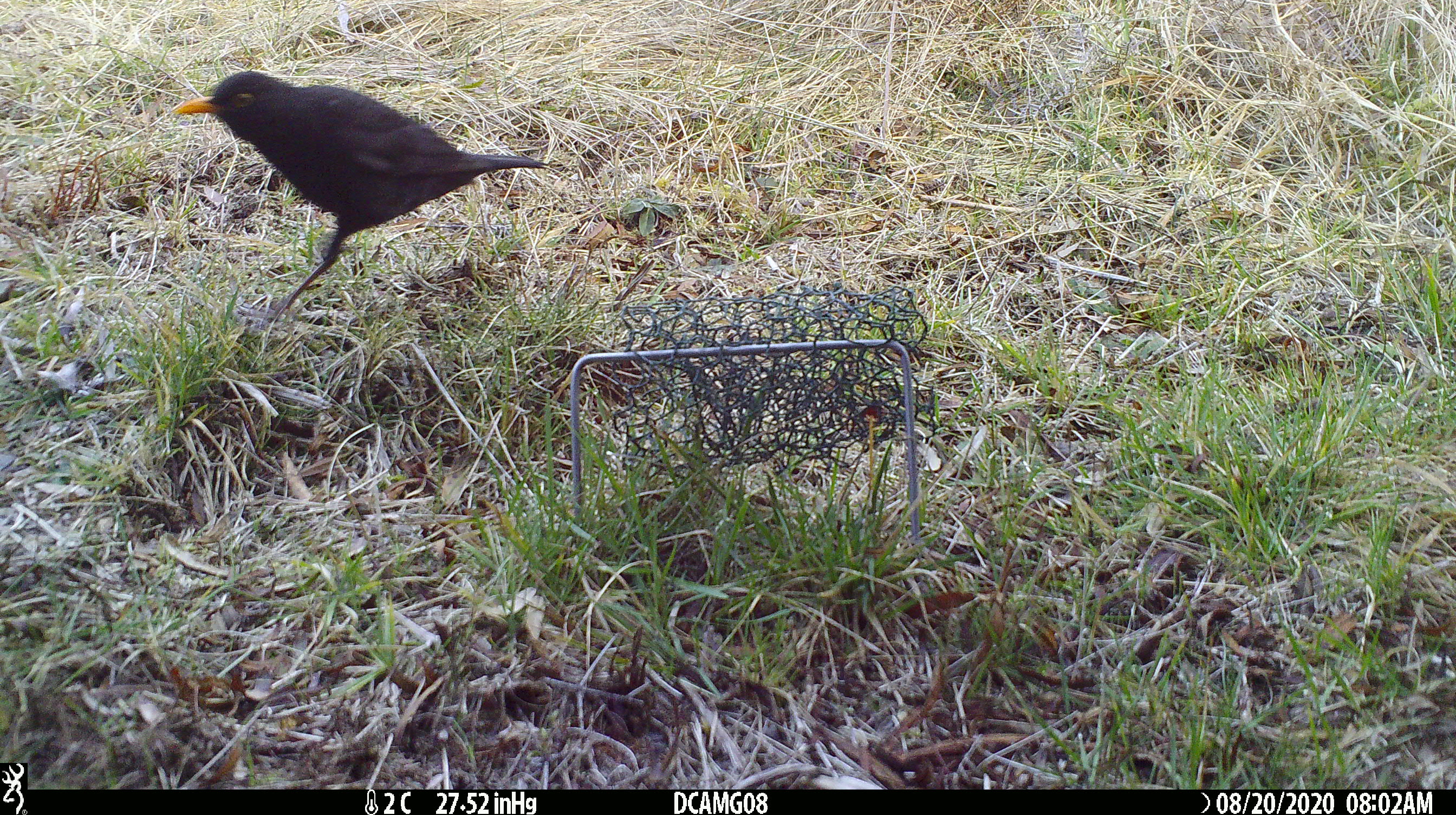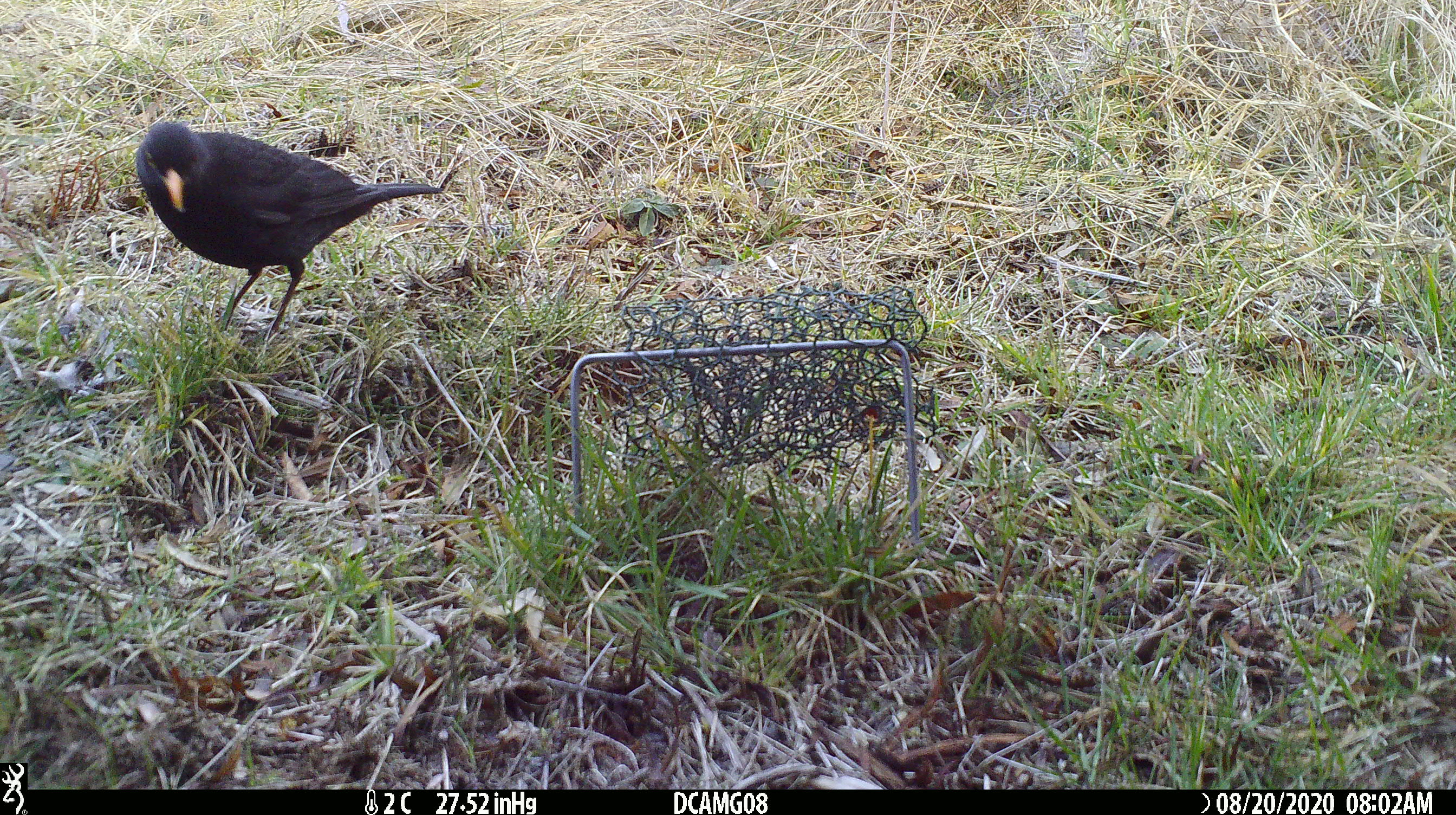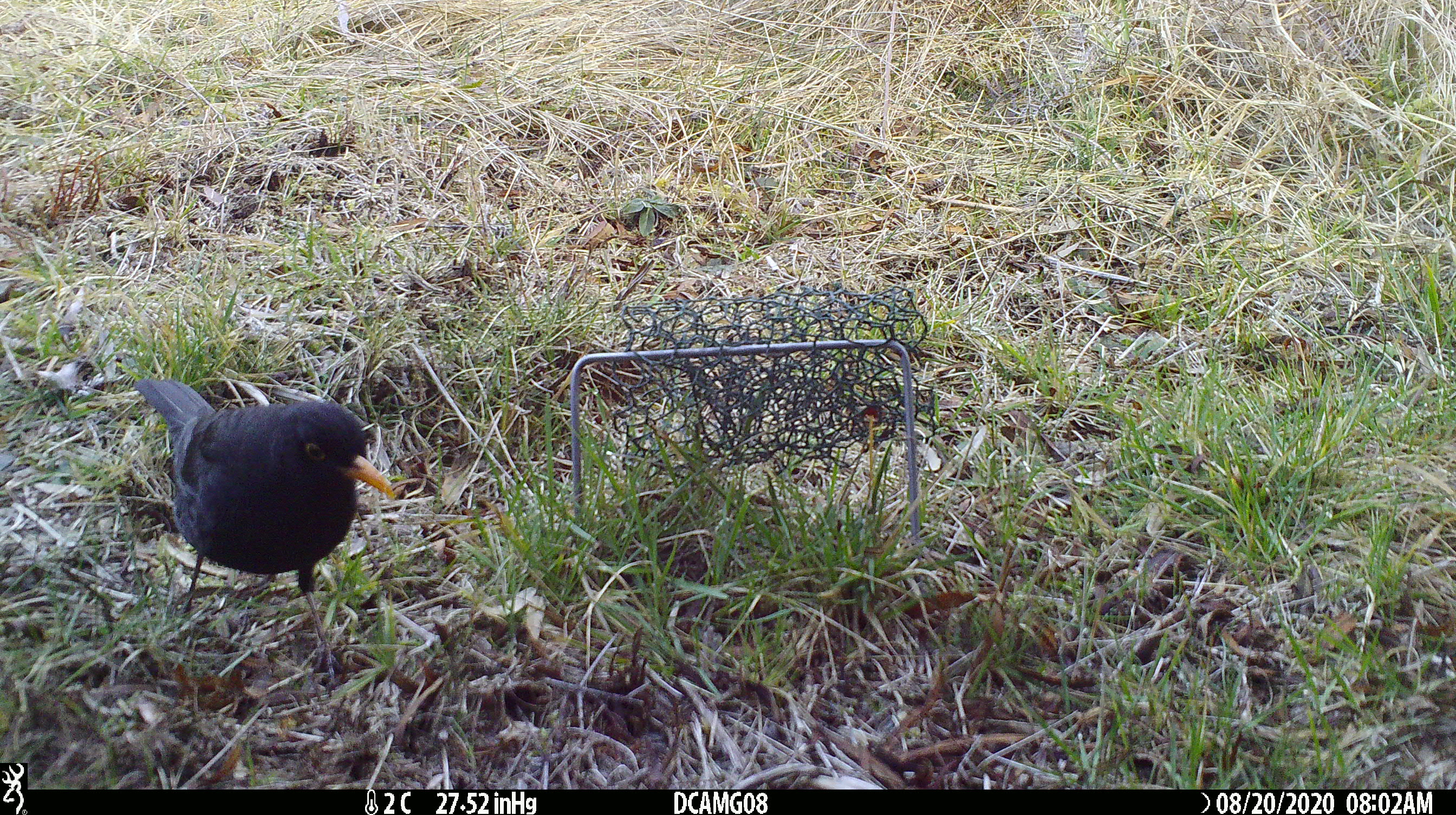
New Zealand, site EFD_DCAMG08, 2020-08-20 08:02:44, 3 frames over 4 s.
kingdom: Animalia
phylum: Chordata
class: Aves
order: Passeriformes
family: Turdidae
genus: Turdus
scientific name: Turdus merula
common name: eurasian blackbird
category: blackbird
Blackbird (eurasian blackbird) (Turdus merula).